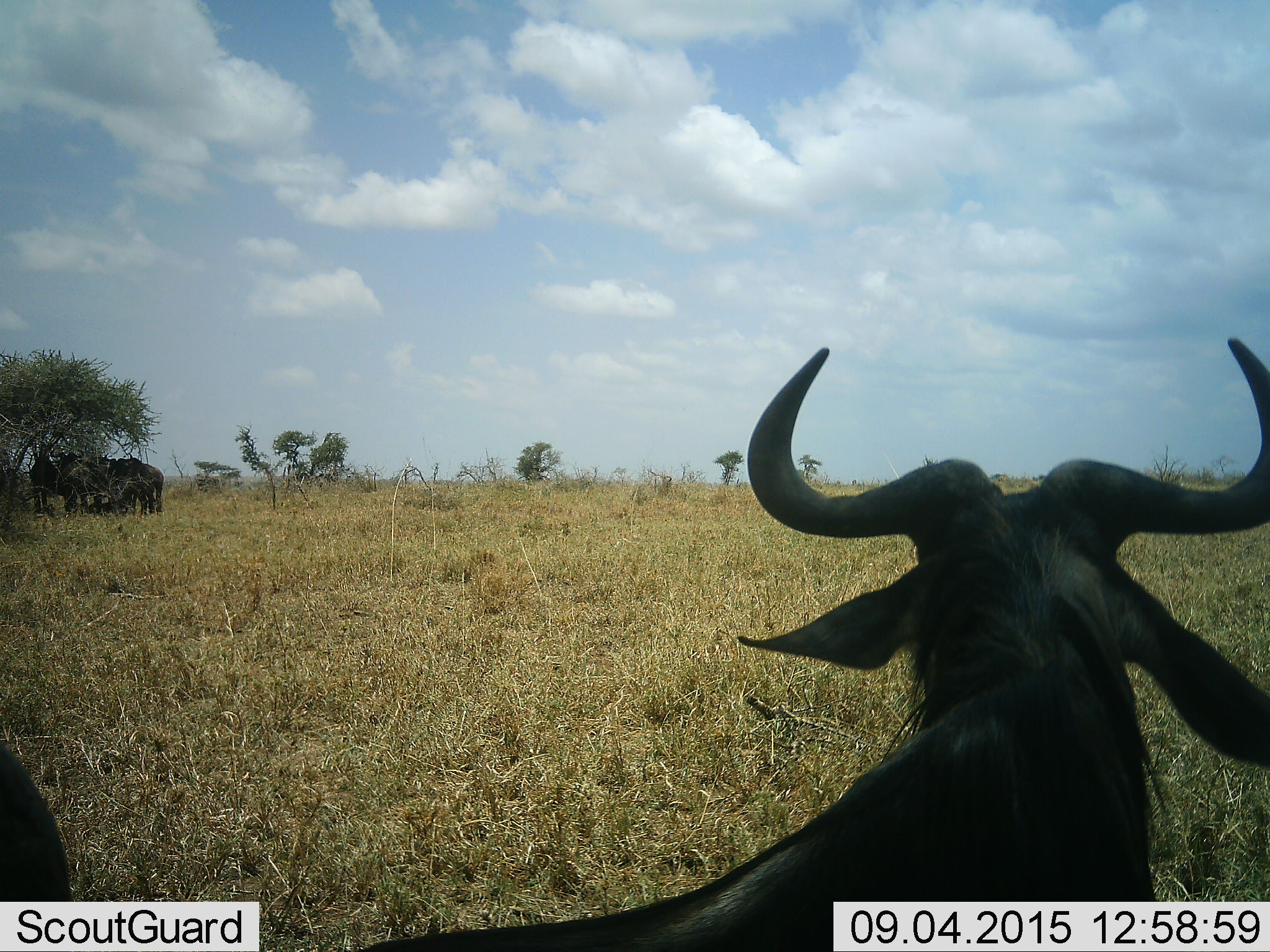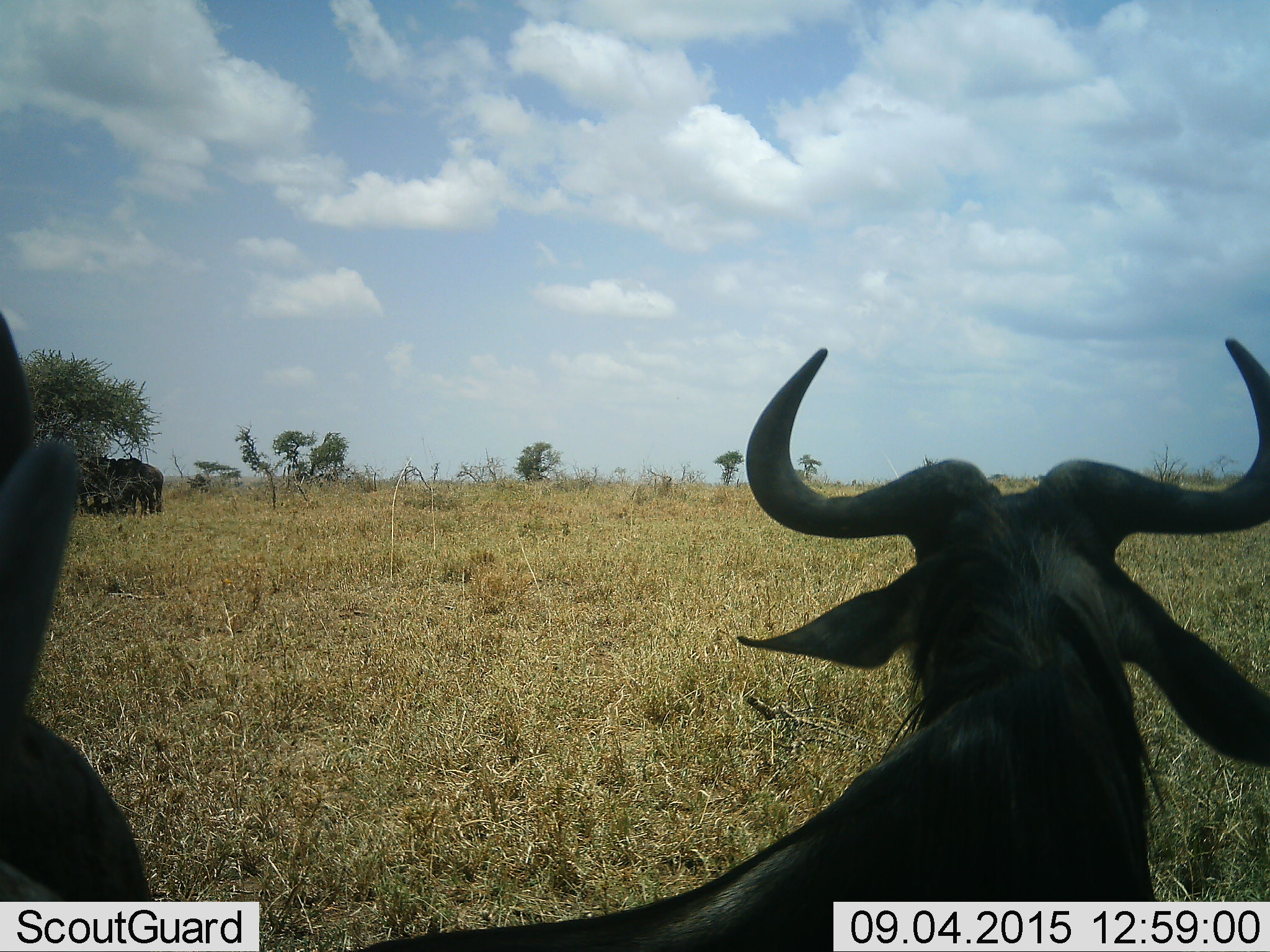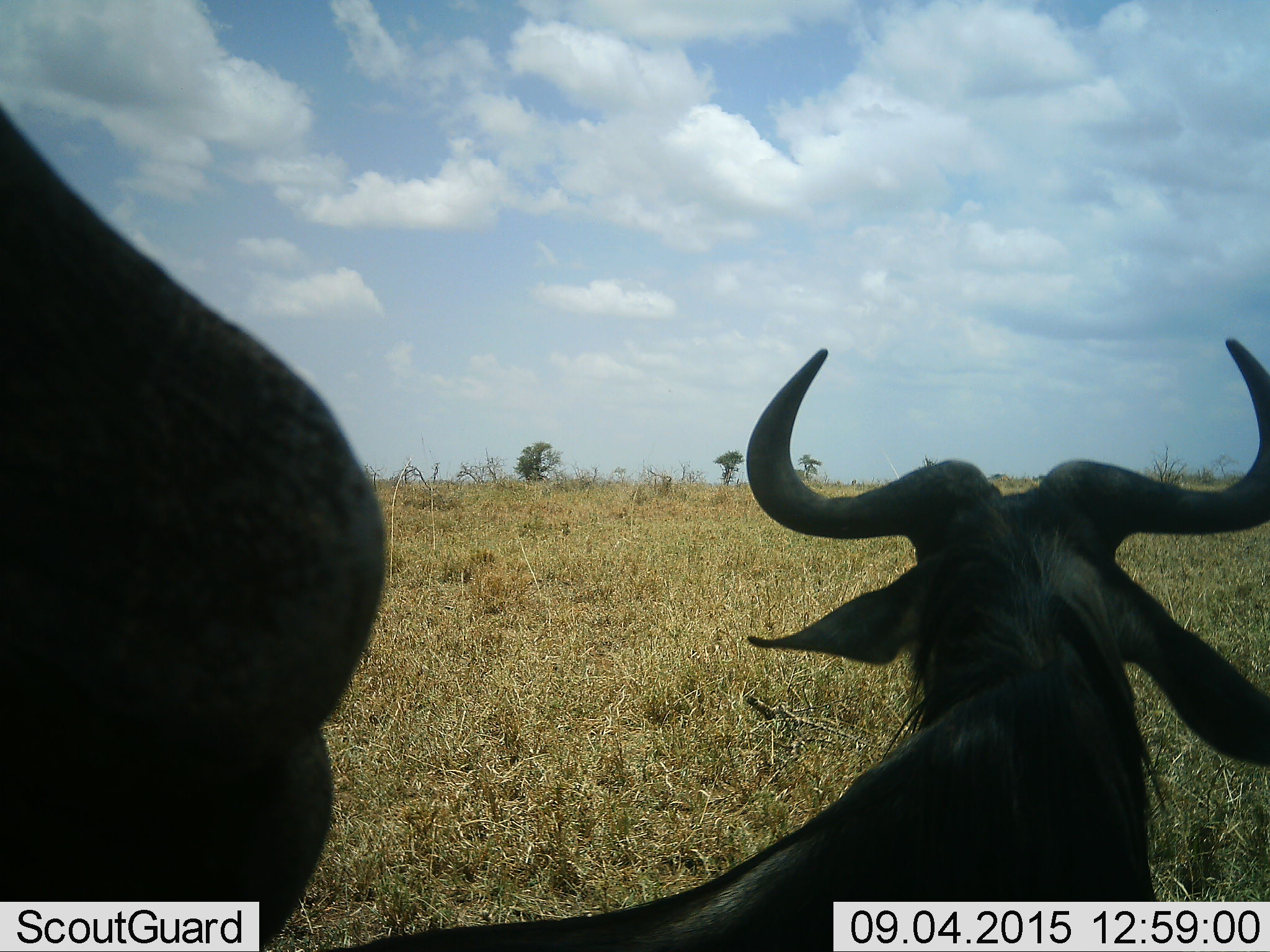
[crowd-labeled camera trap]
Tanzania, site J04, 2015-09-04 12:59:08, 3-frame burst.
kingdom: Animalia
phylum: Chordata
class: Mammalia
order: Artiodactyla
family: Bovidae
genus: Connochaetes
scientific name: Connochaetes taurinus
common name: blue wildebeest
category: wildebeest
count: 7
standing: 71%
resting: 43%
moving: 14%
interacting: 0%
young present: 0%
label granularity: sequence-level